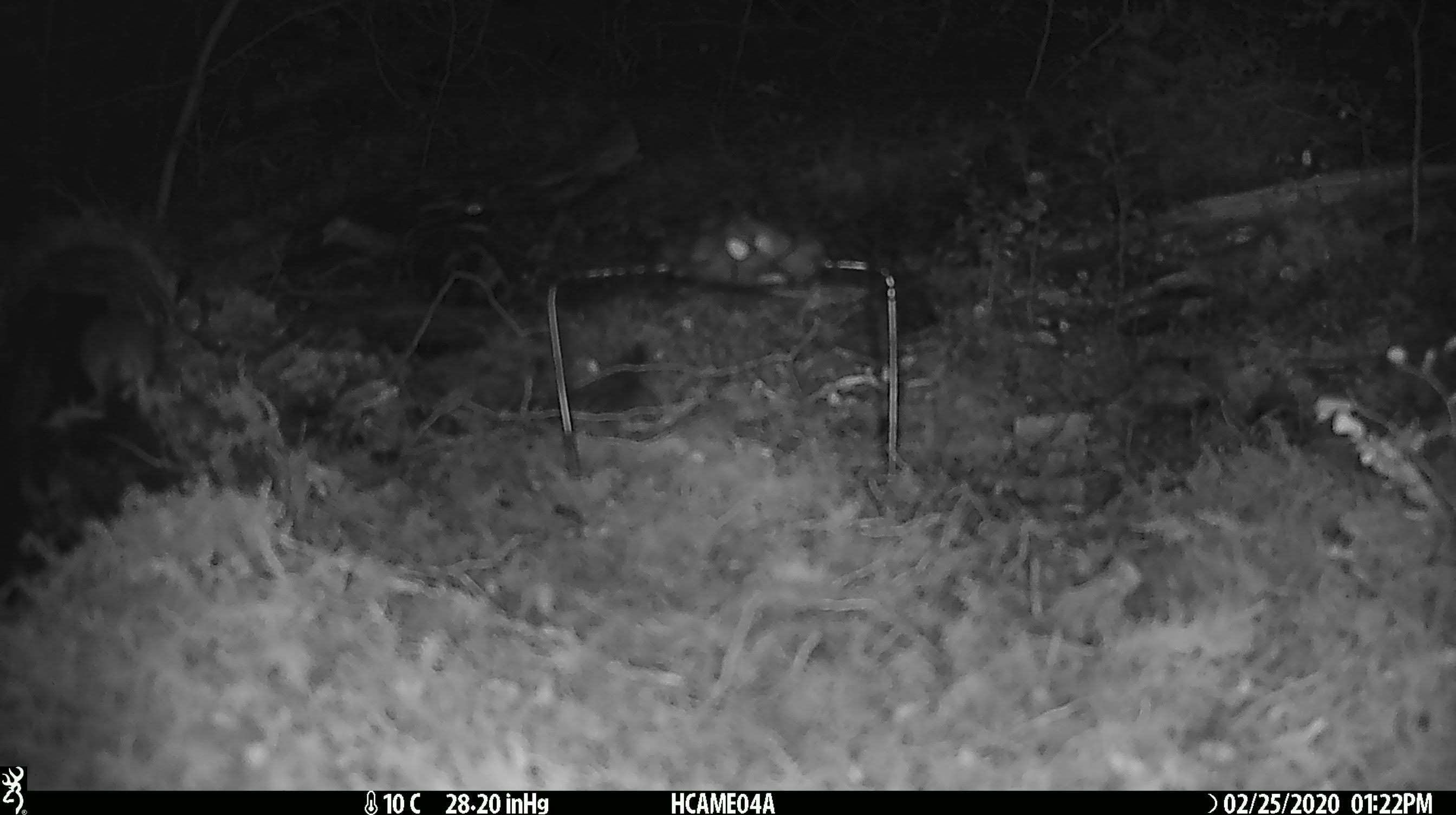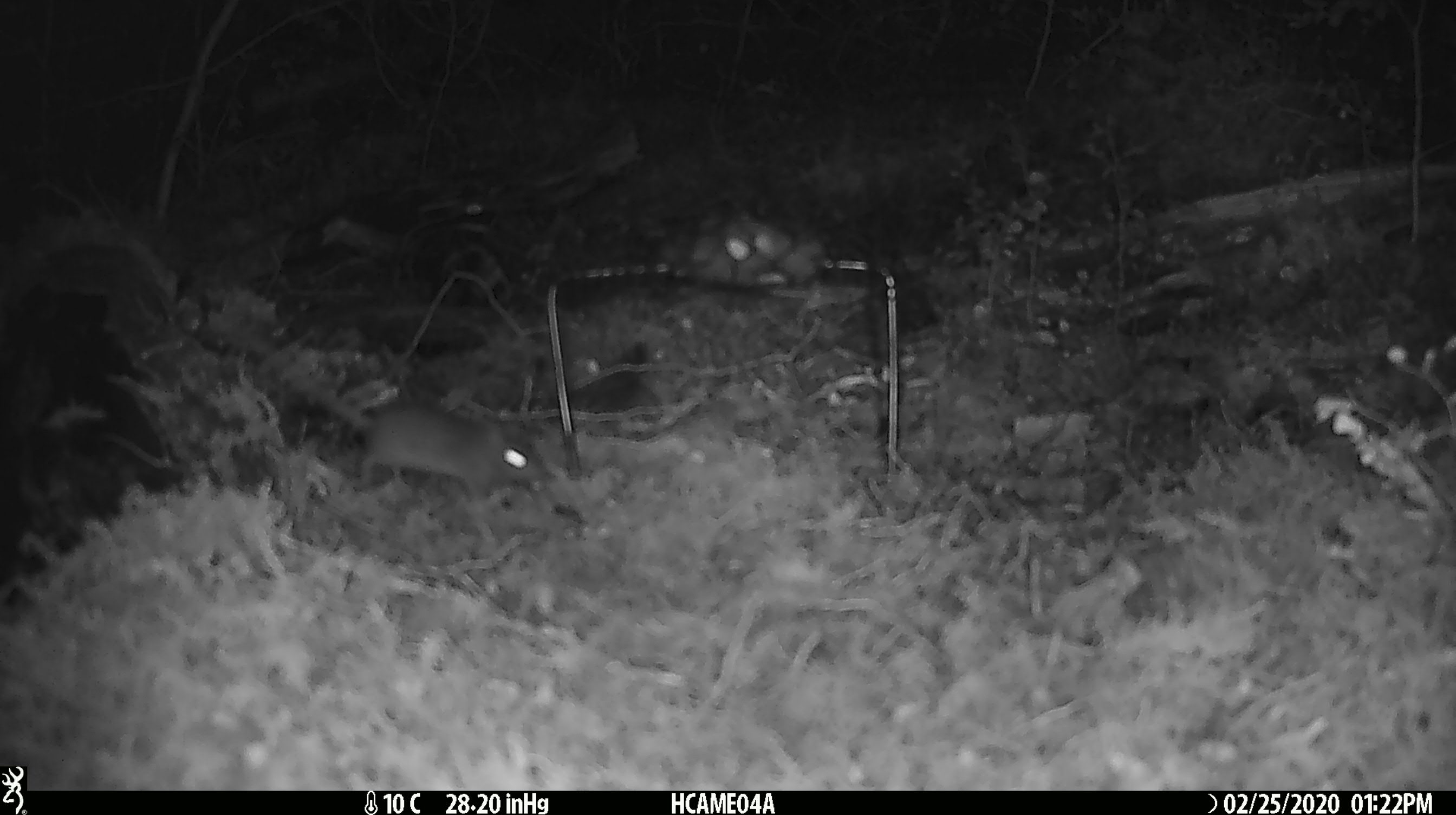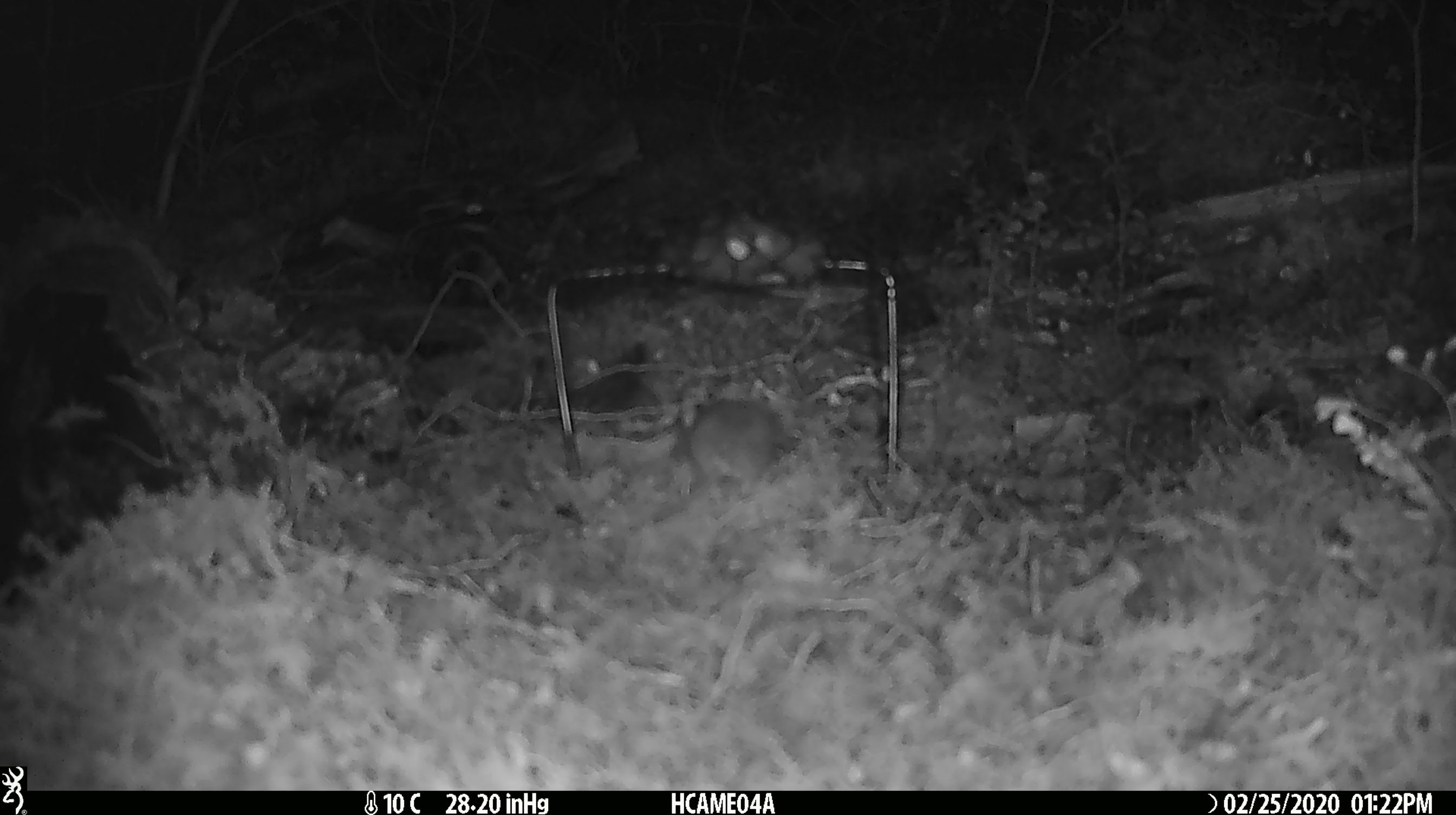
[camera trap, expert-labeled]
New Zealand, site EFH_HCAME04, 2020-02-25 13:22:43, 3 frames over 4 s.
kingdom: Animalia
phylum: Chordata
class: Mammalia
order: Rodentia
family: Muridae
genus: Mus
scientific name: Mus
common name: mouse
Mouse (Mus).